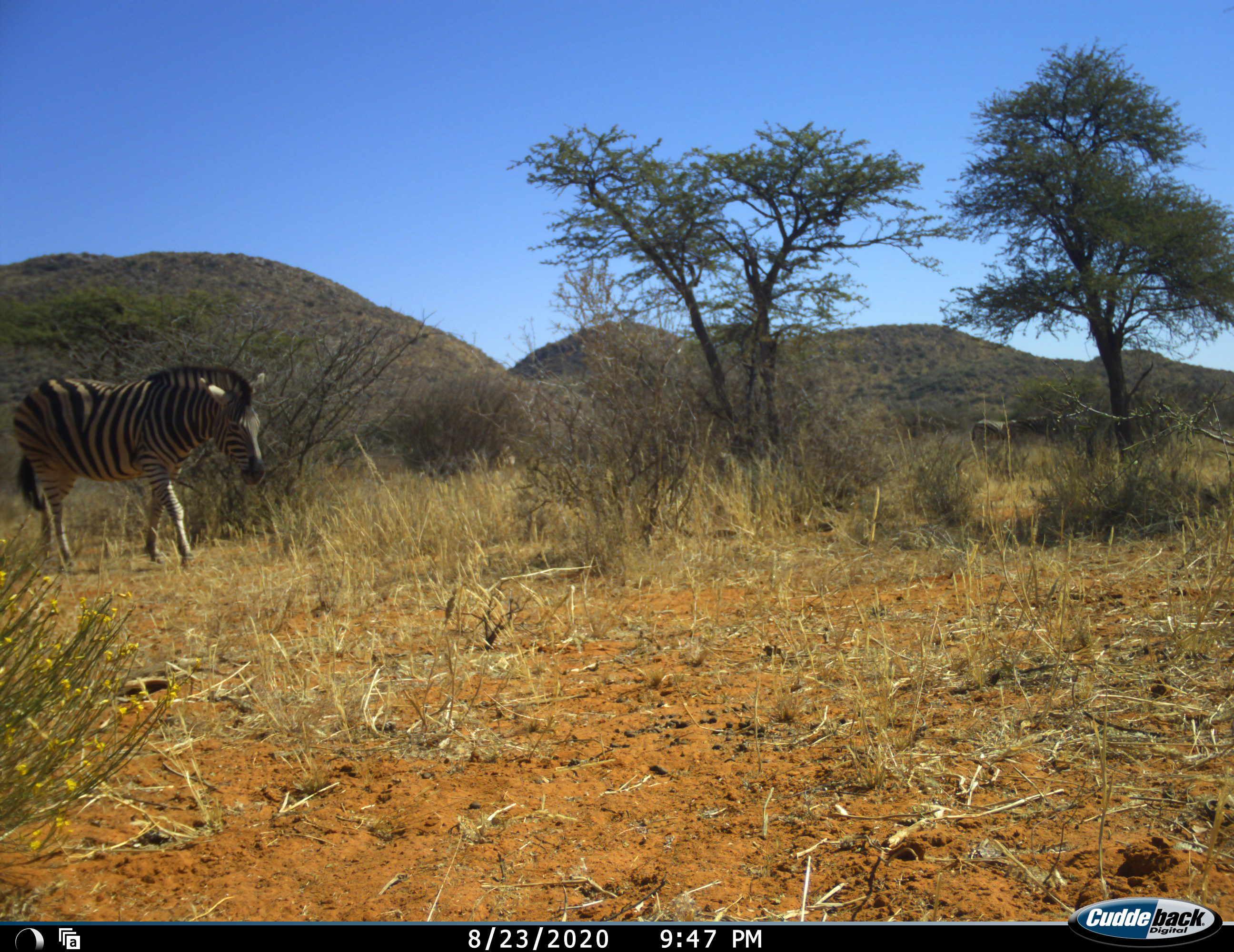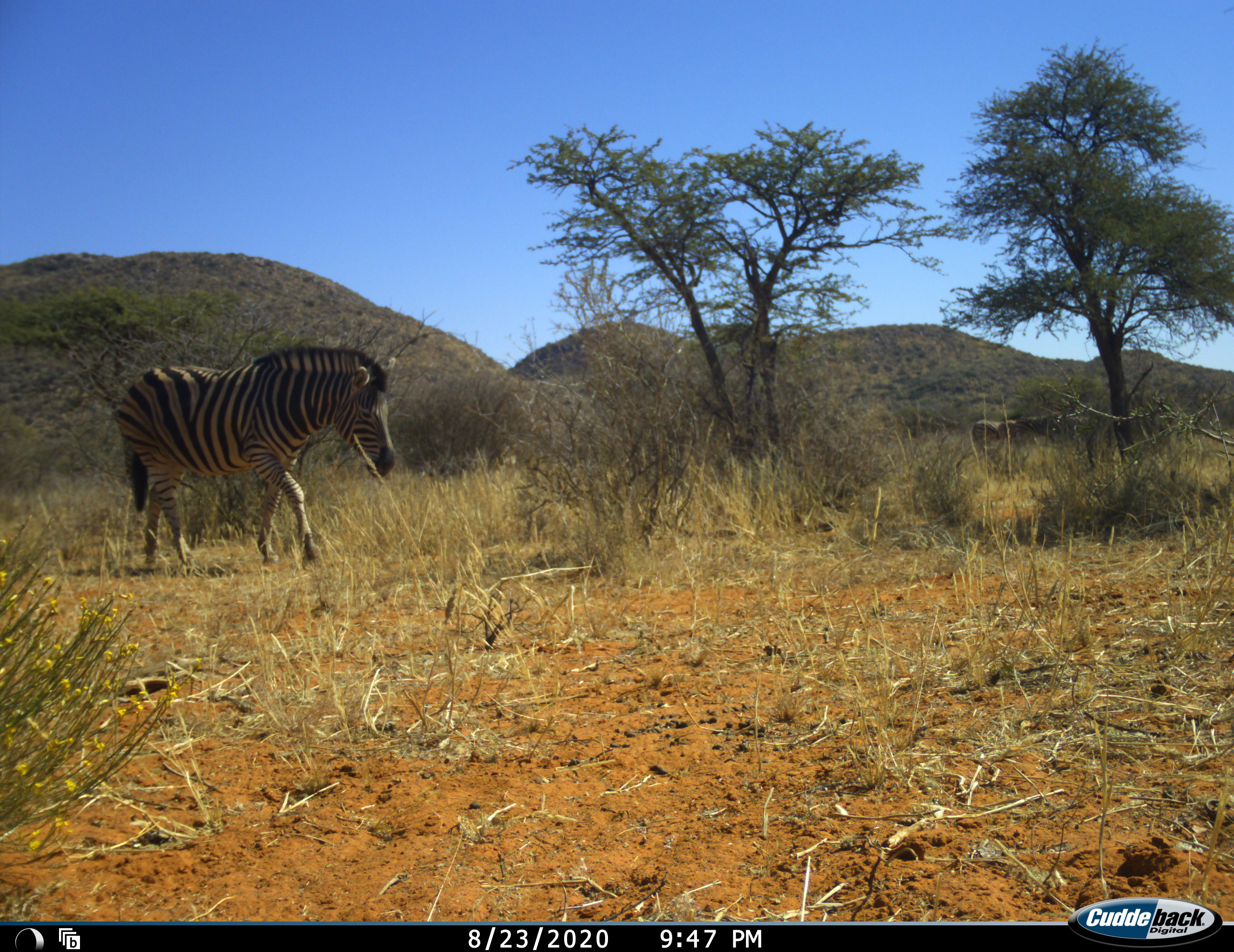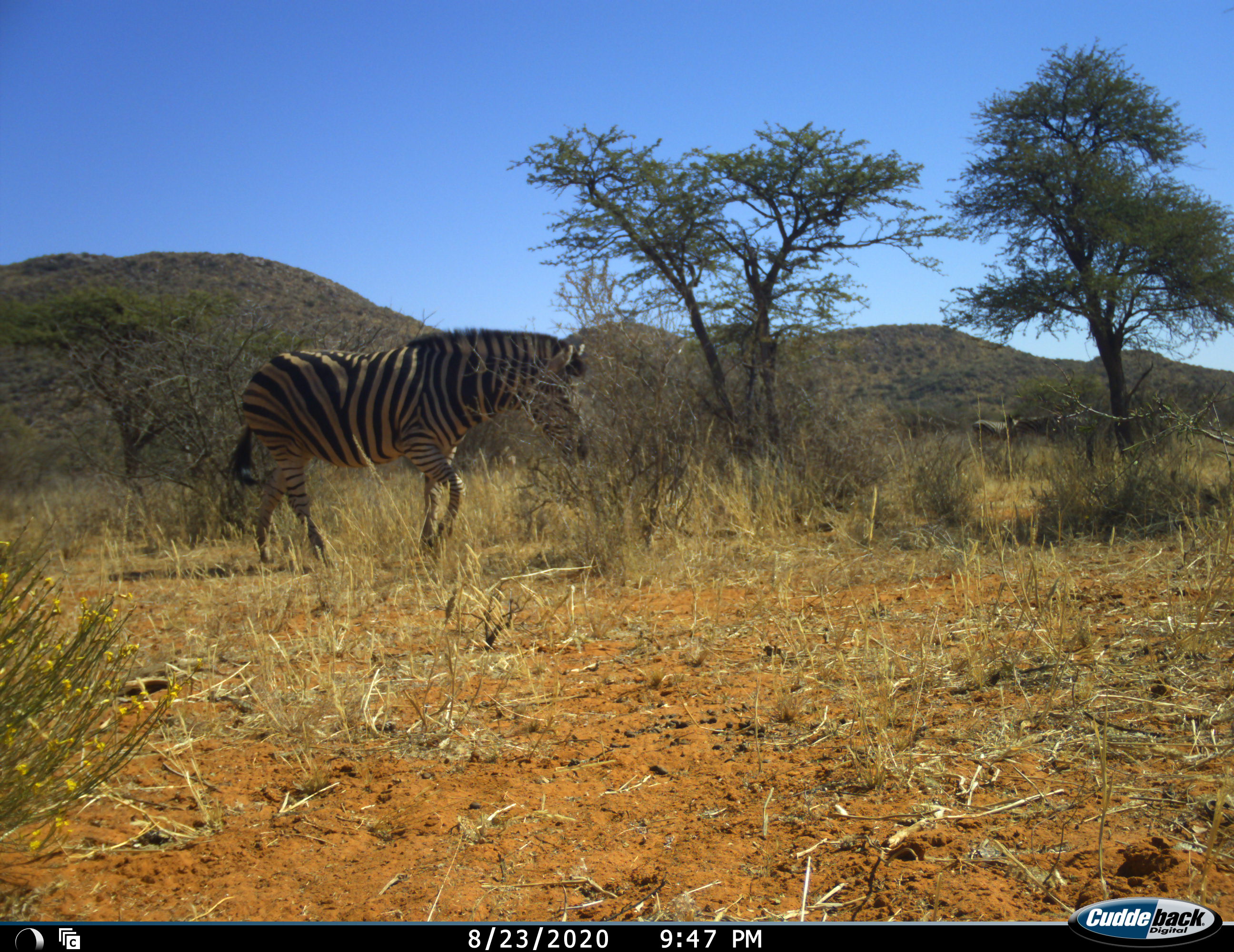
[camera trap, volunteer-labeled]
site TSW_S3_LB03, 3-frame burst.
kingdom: Animalia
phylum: Chordata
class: Mammalia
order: Perissodactyla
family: Equidae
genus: Equus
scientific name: Equus quagga burchellii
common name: burchell's zebra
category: zebraburchells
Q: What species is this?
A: Zebraburchells (burchell's zebra) (Equus quagga burchellii).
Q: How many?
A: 1.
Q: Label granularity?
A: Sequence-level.